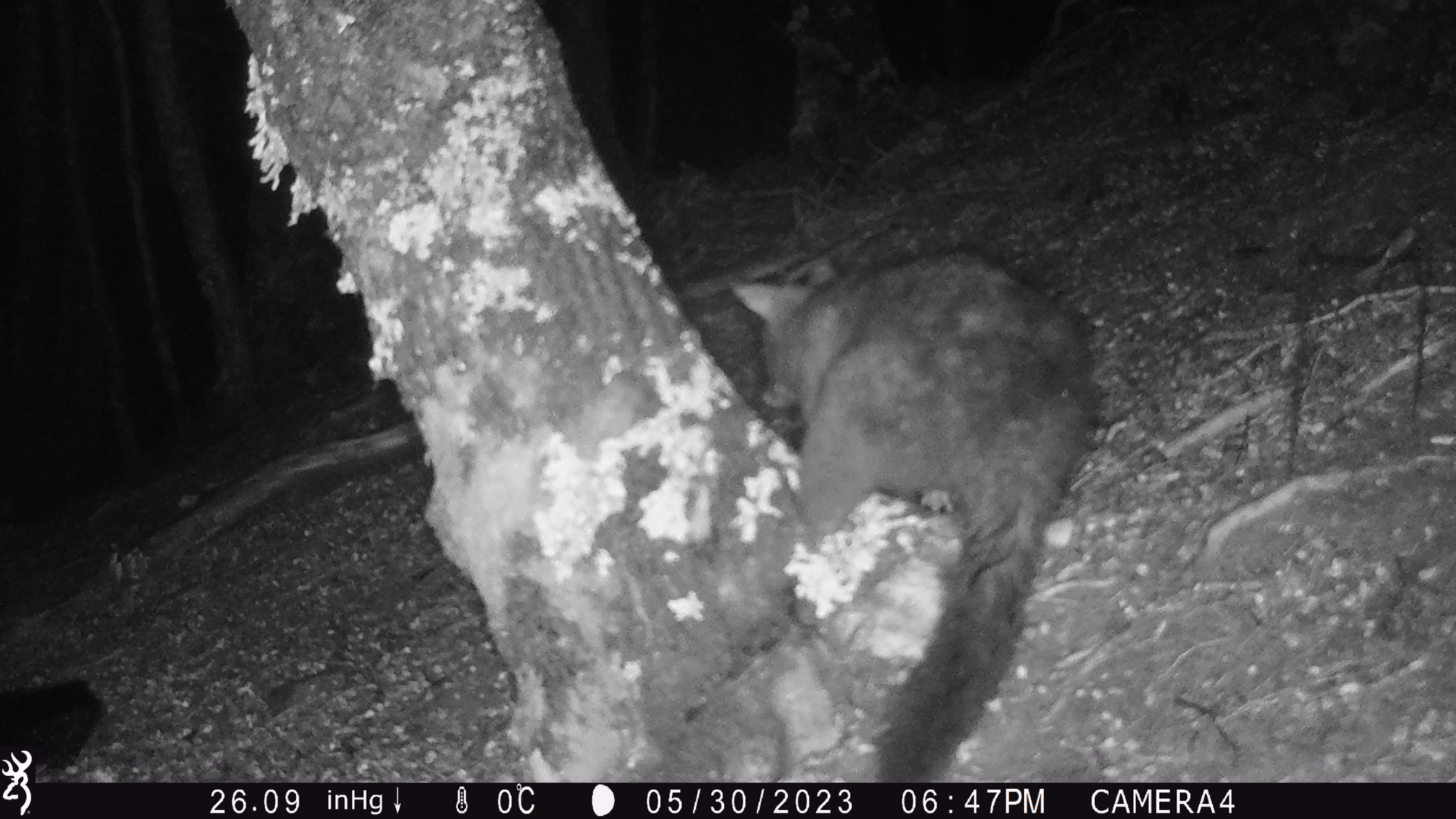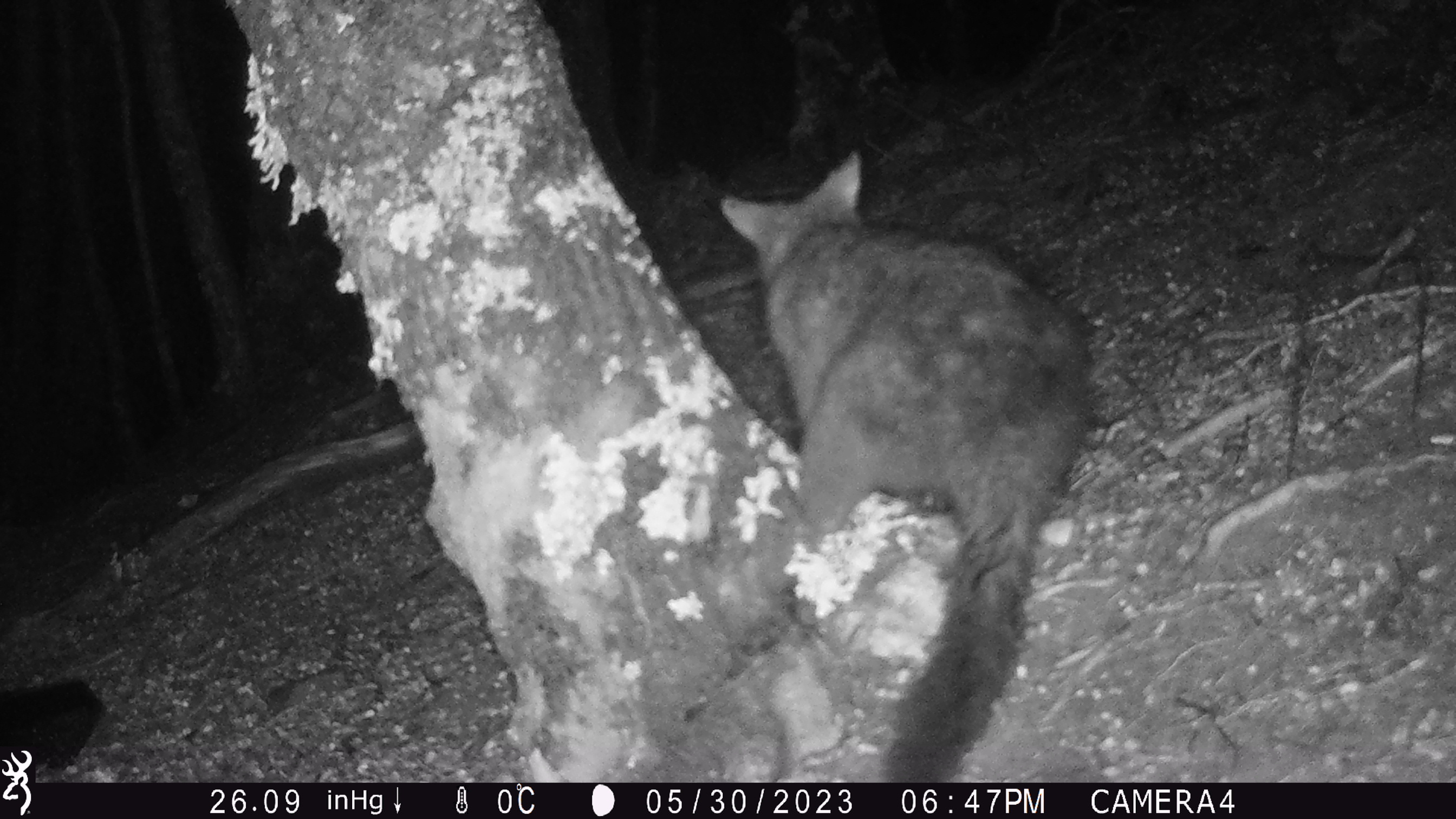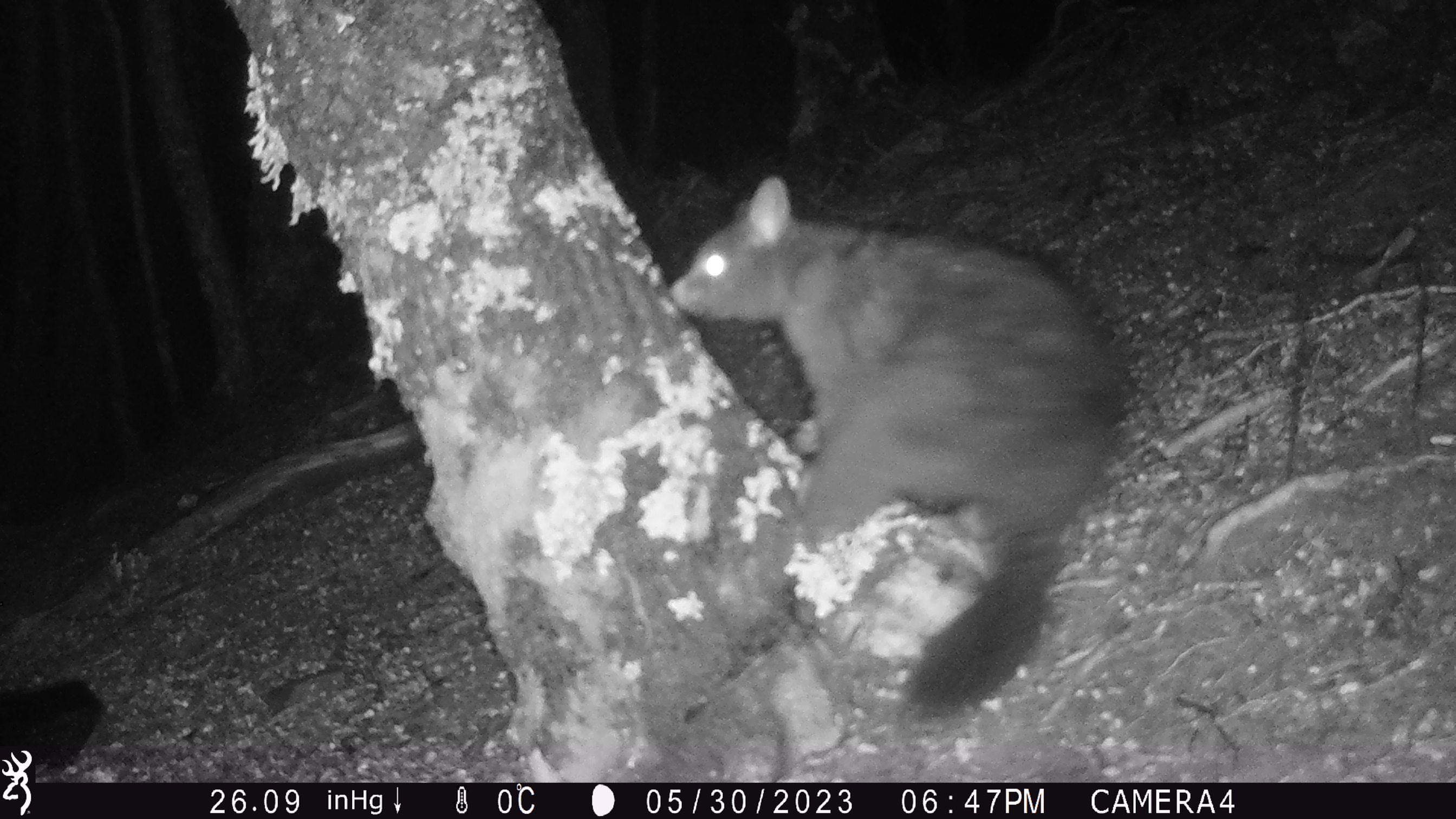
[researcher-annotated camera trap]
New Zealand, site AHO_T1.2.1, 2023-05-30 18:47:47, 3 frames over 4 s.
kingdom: Animalia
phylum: Chordata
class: Mammalia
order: Carnivora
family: Mustelidae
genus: Mustela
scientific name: Mustela erminea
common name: stoat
Stoat (Mustela erminea).